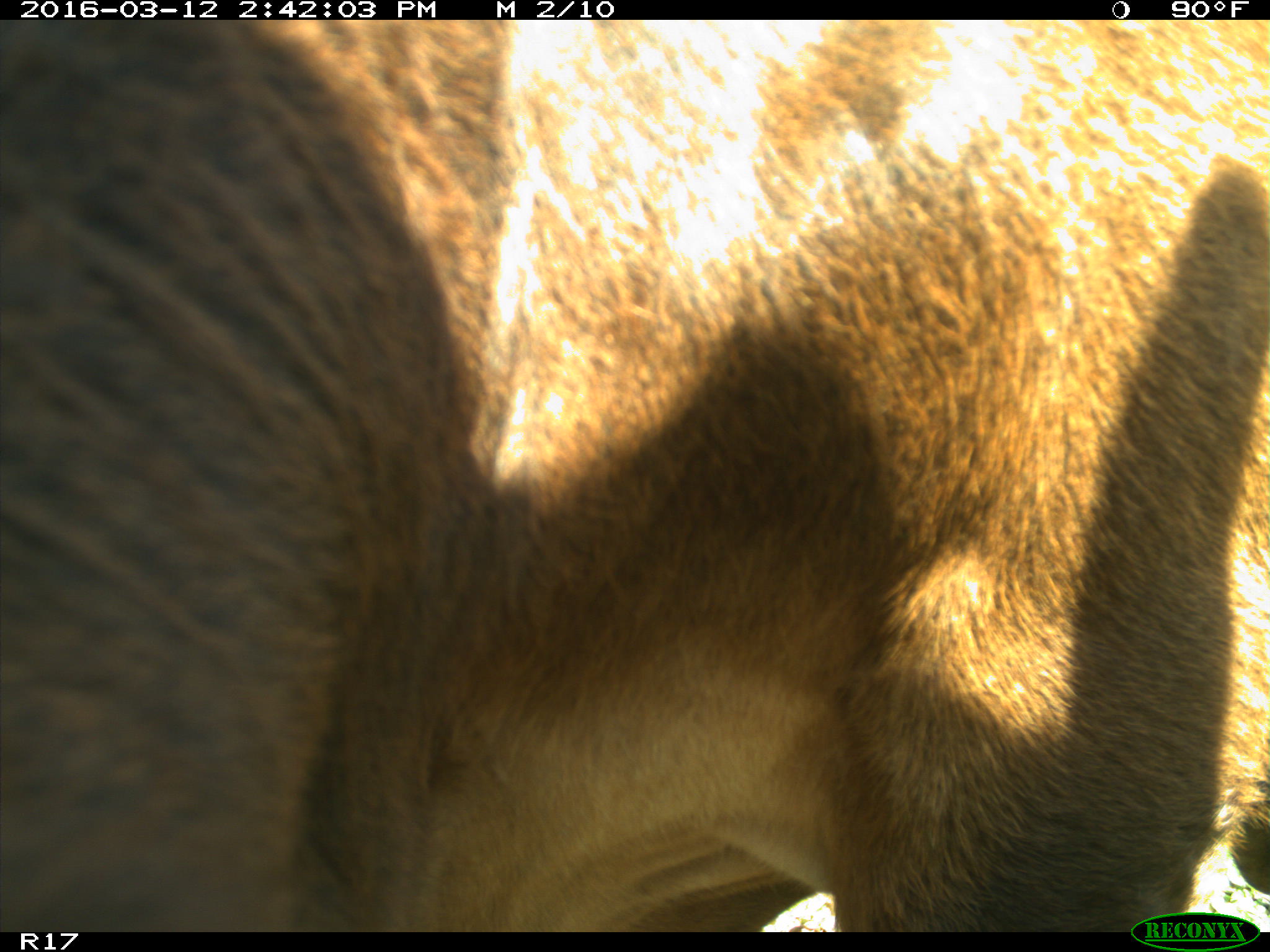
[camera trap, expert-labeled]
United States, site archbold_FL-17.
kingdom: Animalia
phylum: Chordata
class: Mammalia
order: Artiodactyla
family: Bovidae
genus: Bos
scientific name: Bos taurus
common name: domestic cow